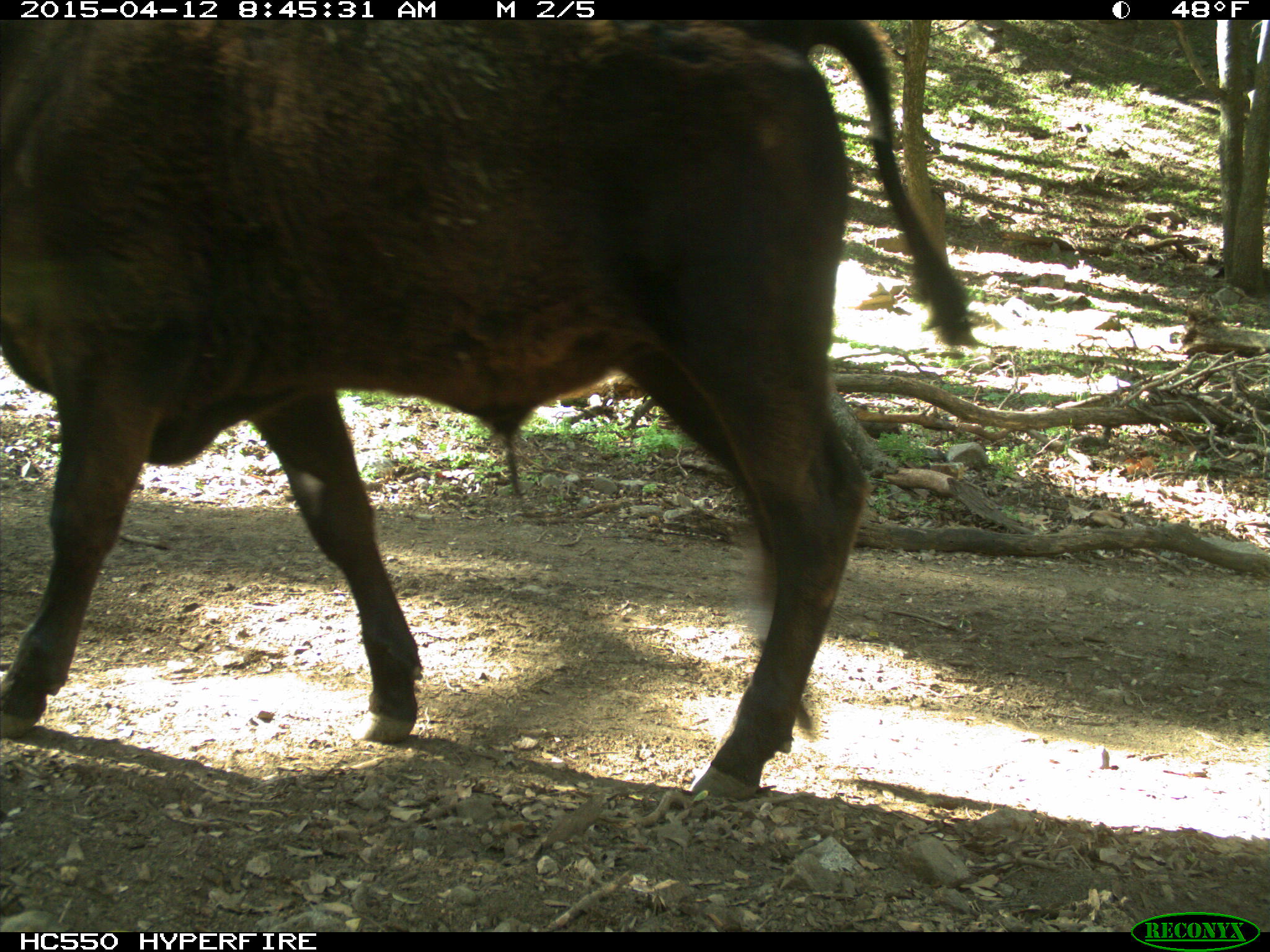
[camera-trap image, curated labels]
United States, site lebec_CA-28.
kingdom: Animalia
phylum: Chordata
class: Mammalia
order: Artiodactyla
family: Bovidae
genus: Bos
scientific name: Bos taurus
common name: domestic cow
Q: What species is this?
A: Bos taurus (domestic cow).